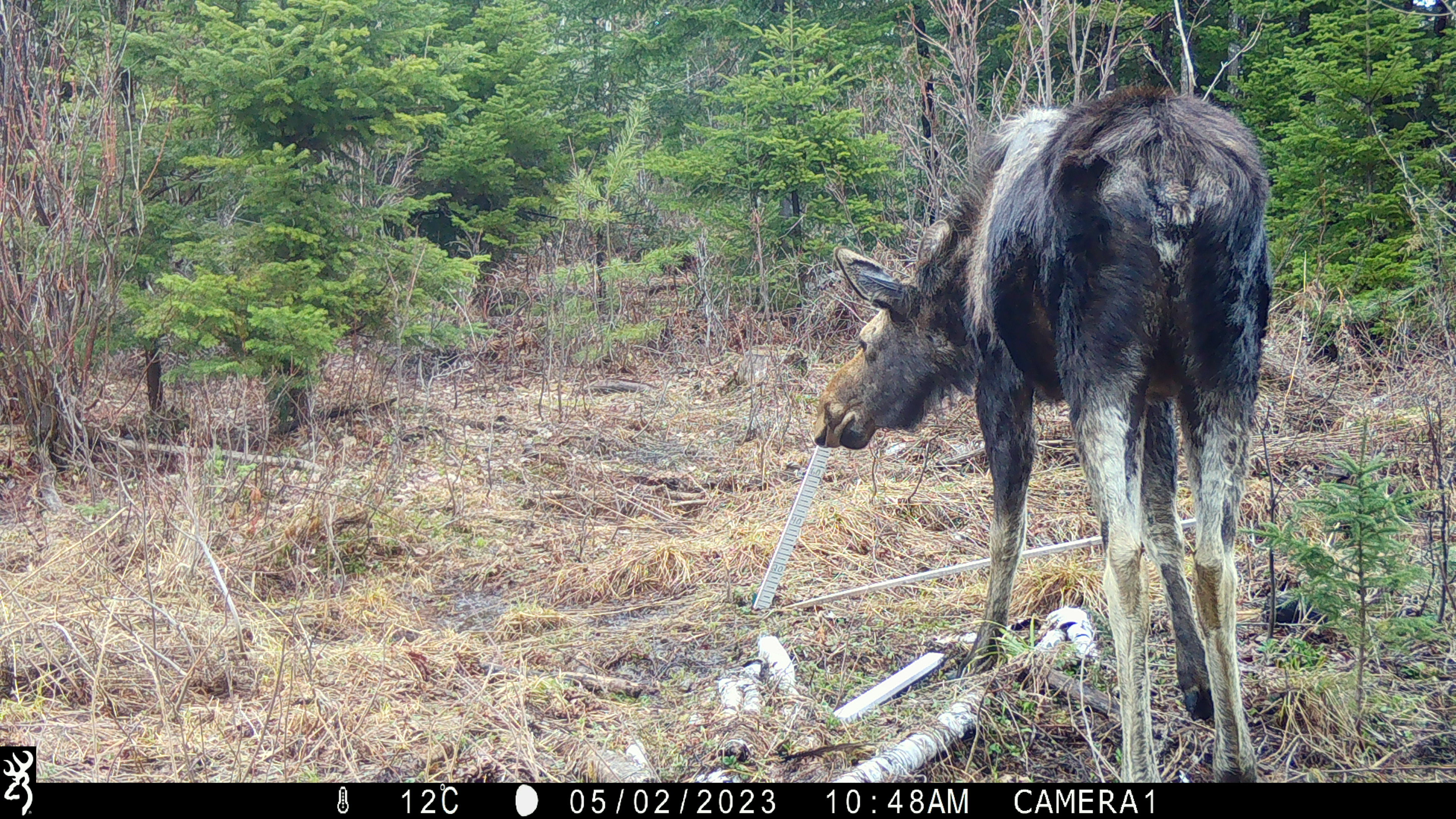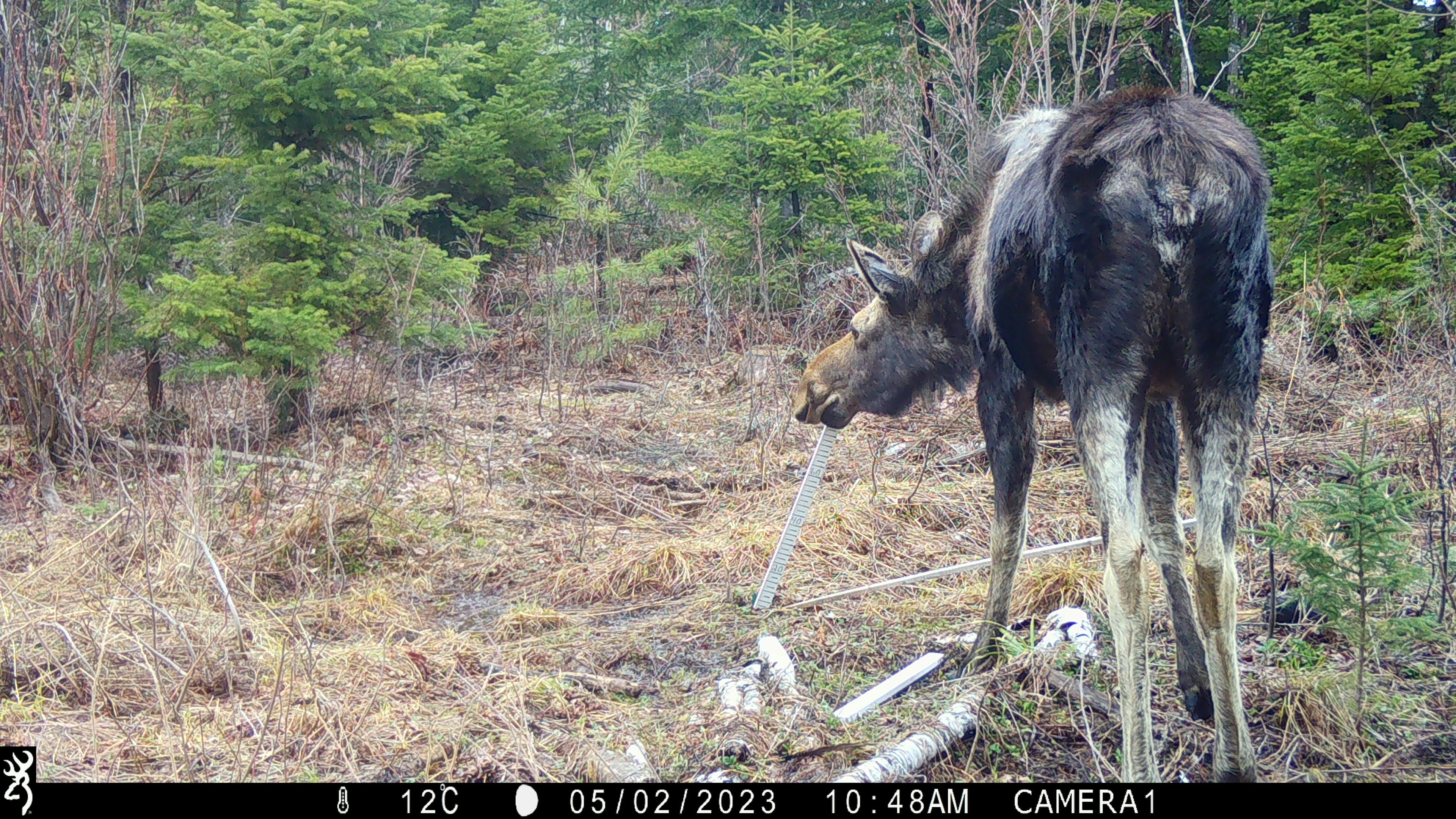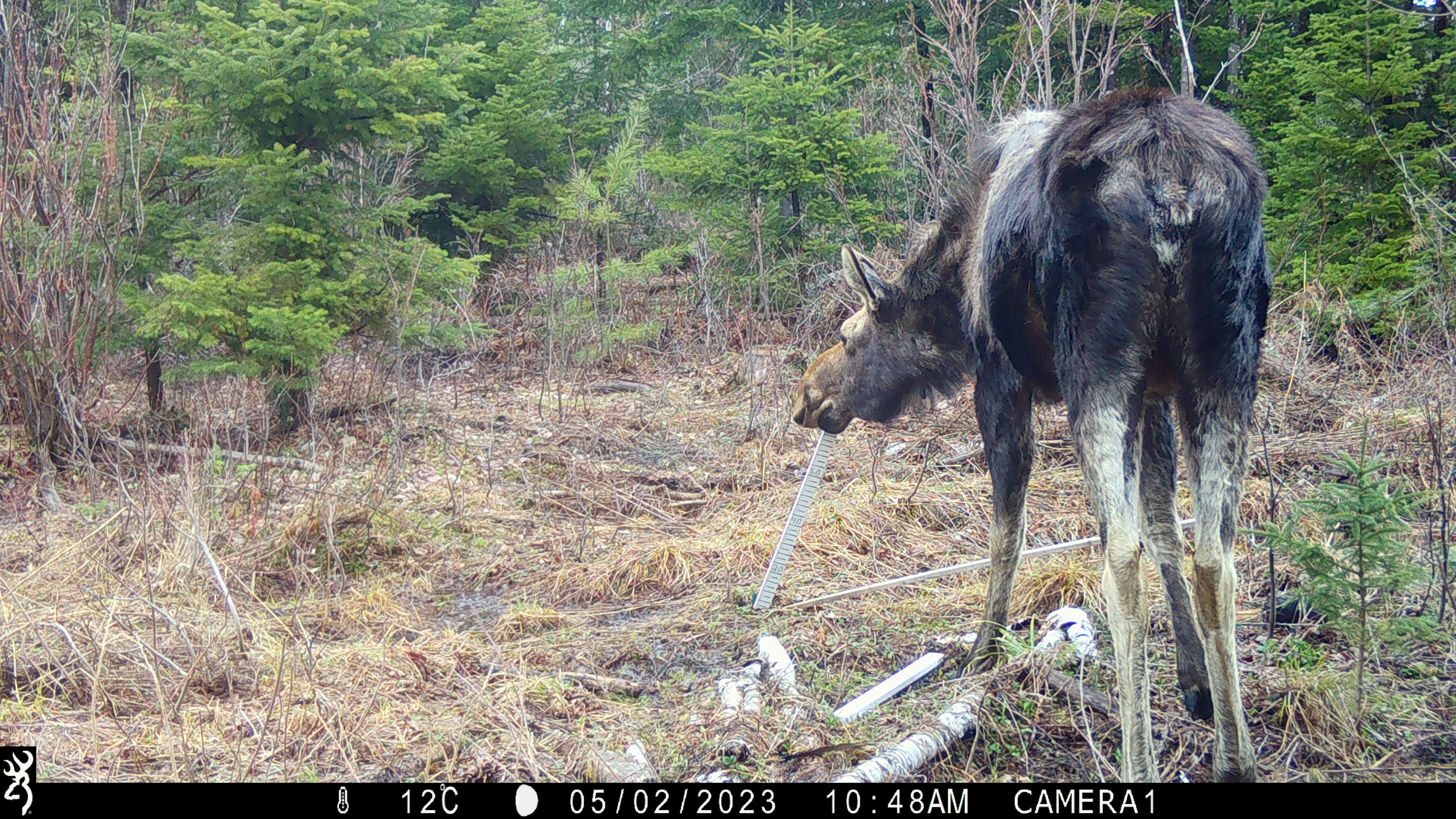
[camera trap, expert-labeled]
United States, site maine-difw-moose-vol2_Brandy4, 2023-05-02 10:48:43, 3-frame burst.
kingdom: Animalia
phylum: Chordata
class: Mammalia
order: Artiodactyla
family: Cervidae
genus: Alces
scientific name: Alces alces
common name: moose